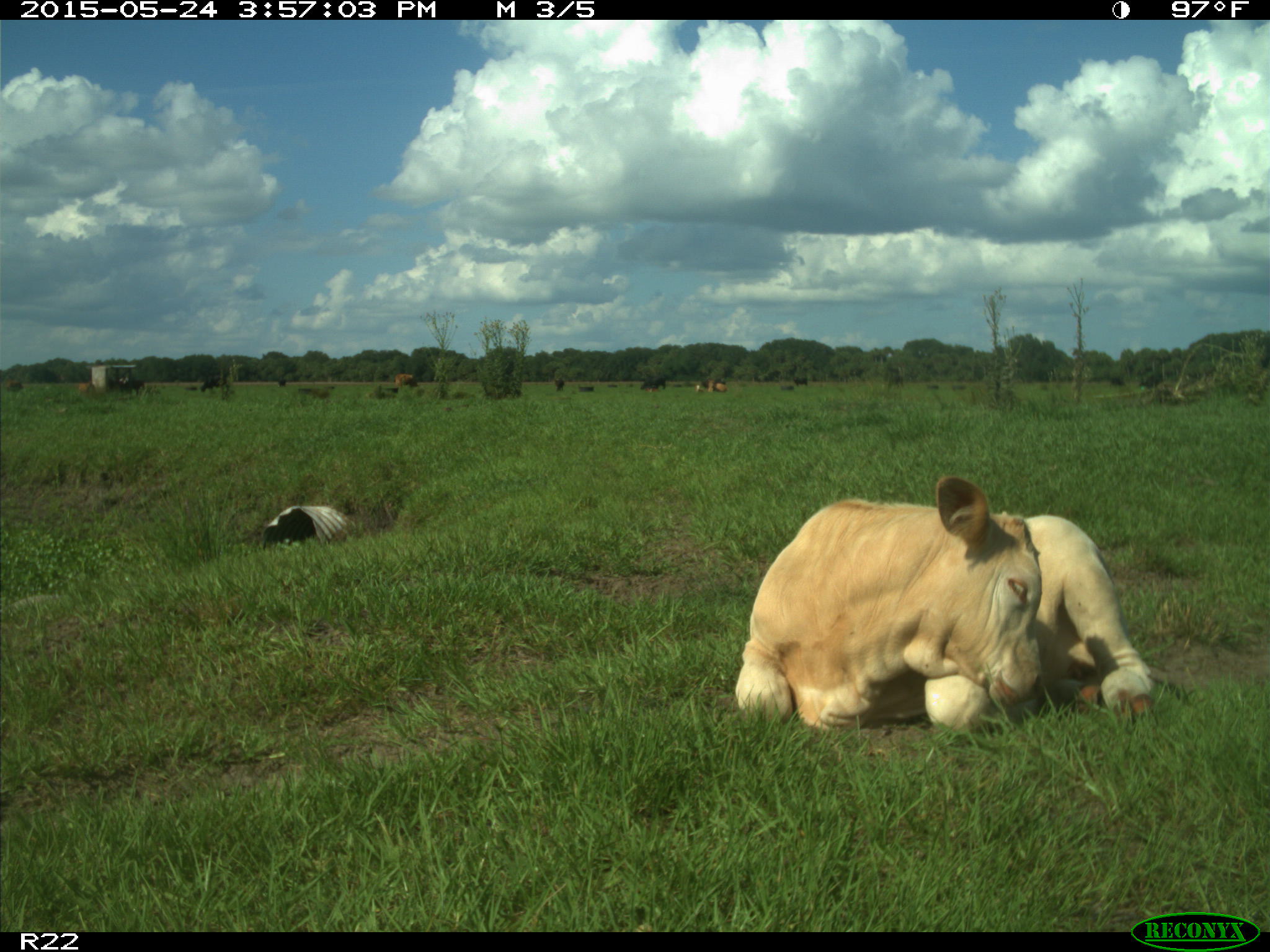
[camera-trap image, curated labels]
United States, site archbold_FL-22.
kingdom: Animalia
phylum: Chordata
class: Mammalia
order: Artiodactyla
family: Bovidae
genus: Bos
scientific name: Bos taurus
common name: domestic cow